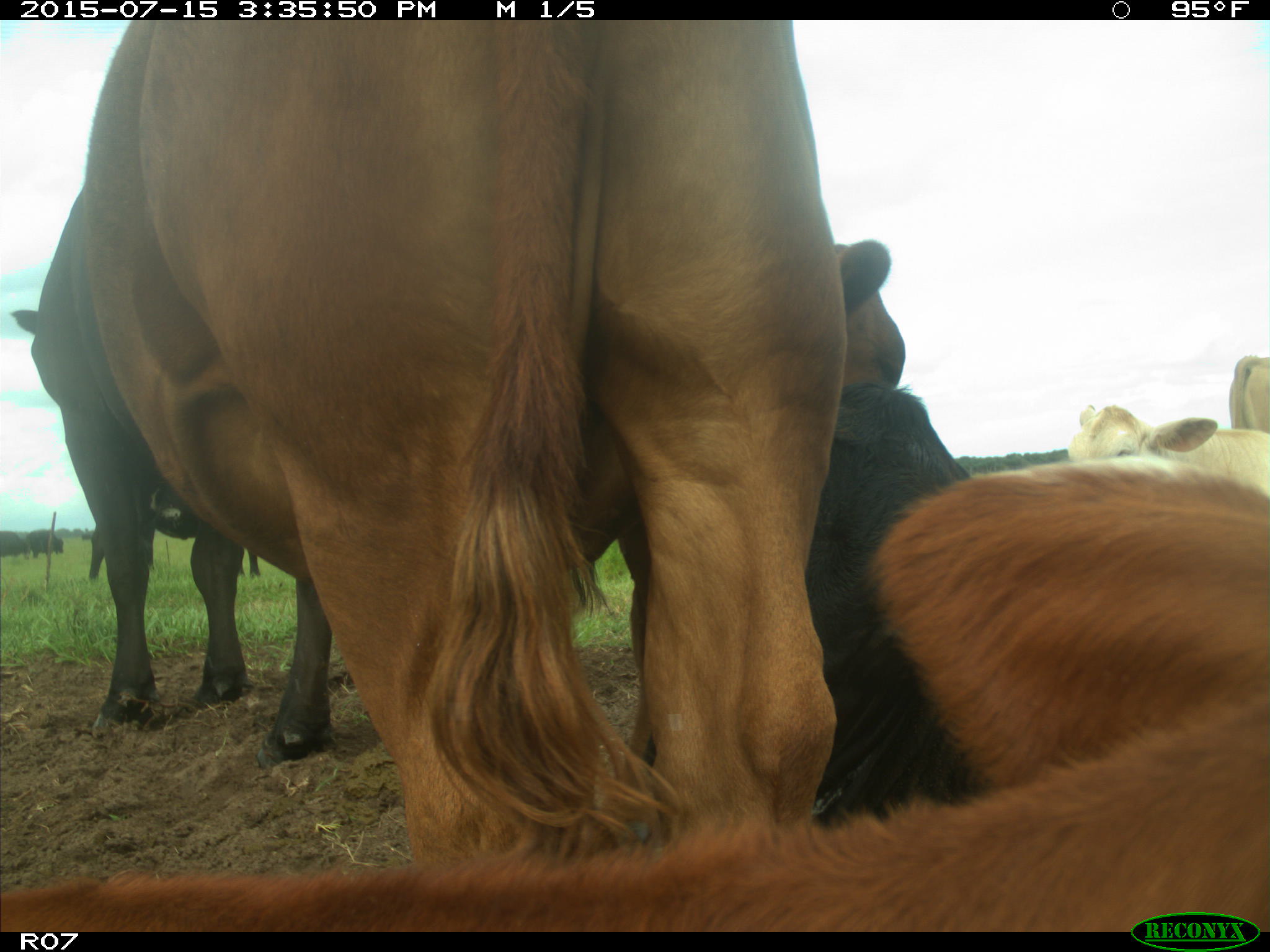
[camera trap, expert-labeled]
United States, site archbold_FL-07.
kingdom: Animalia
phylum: Chordata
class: Mammalia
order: Artiodactyla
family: Bovidae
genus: Bos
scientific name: Bos taurus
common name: domestic cow